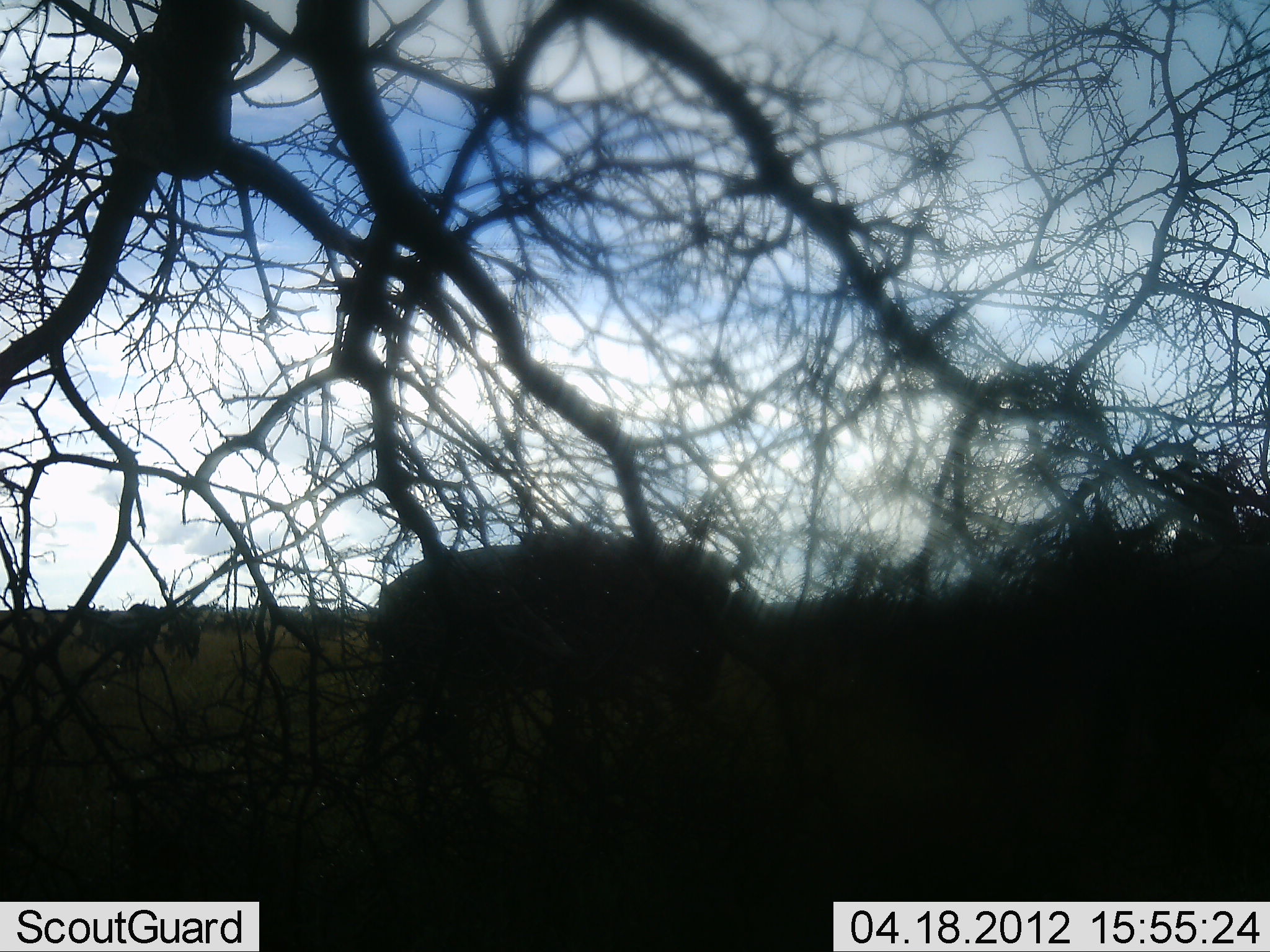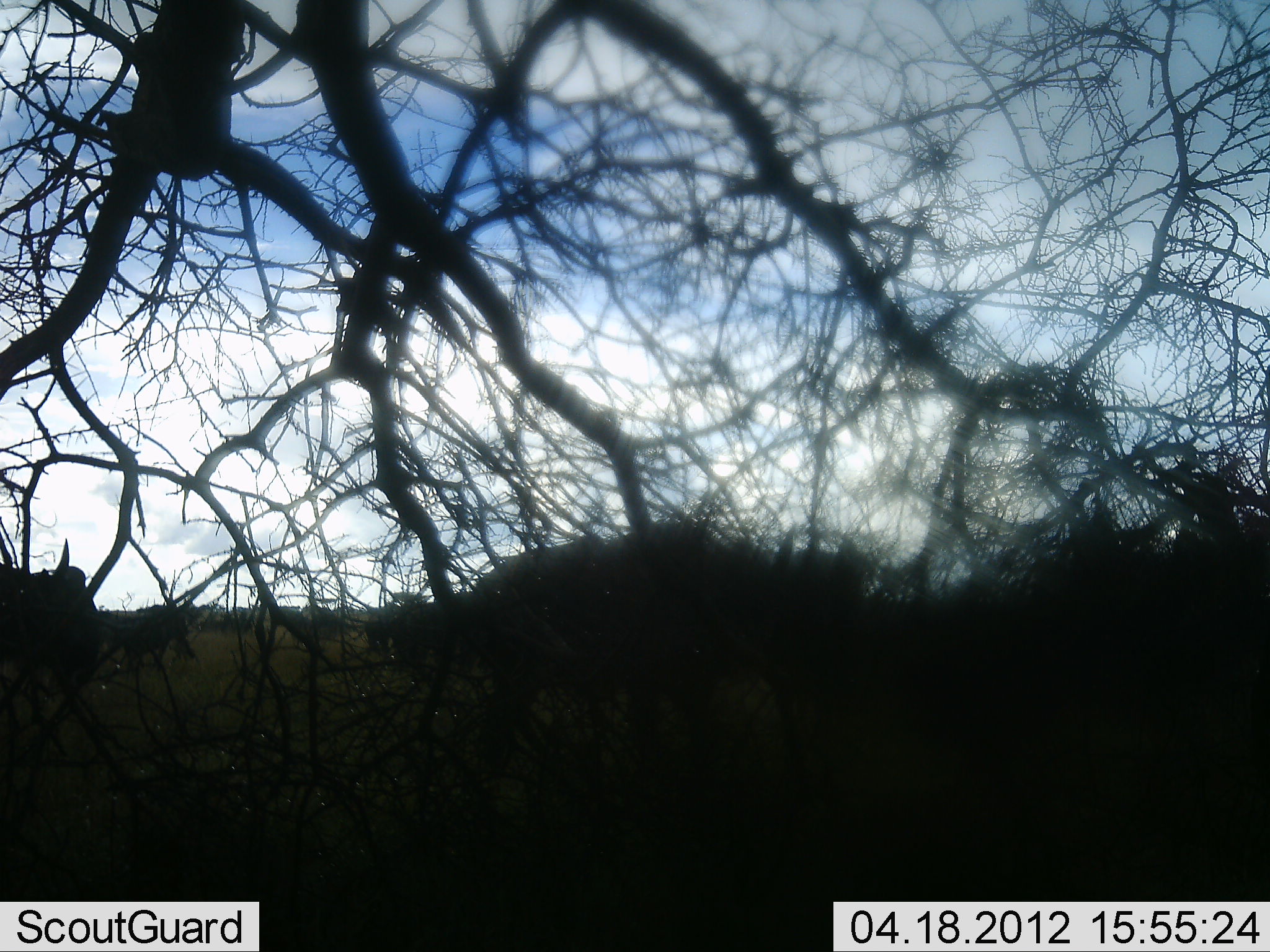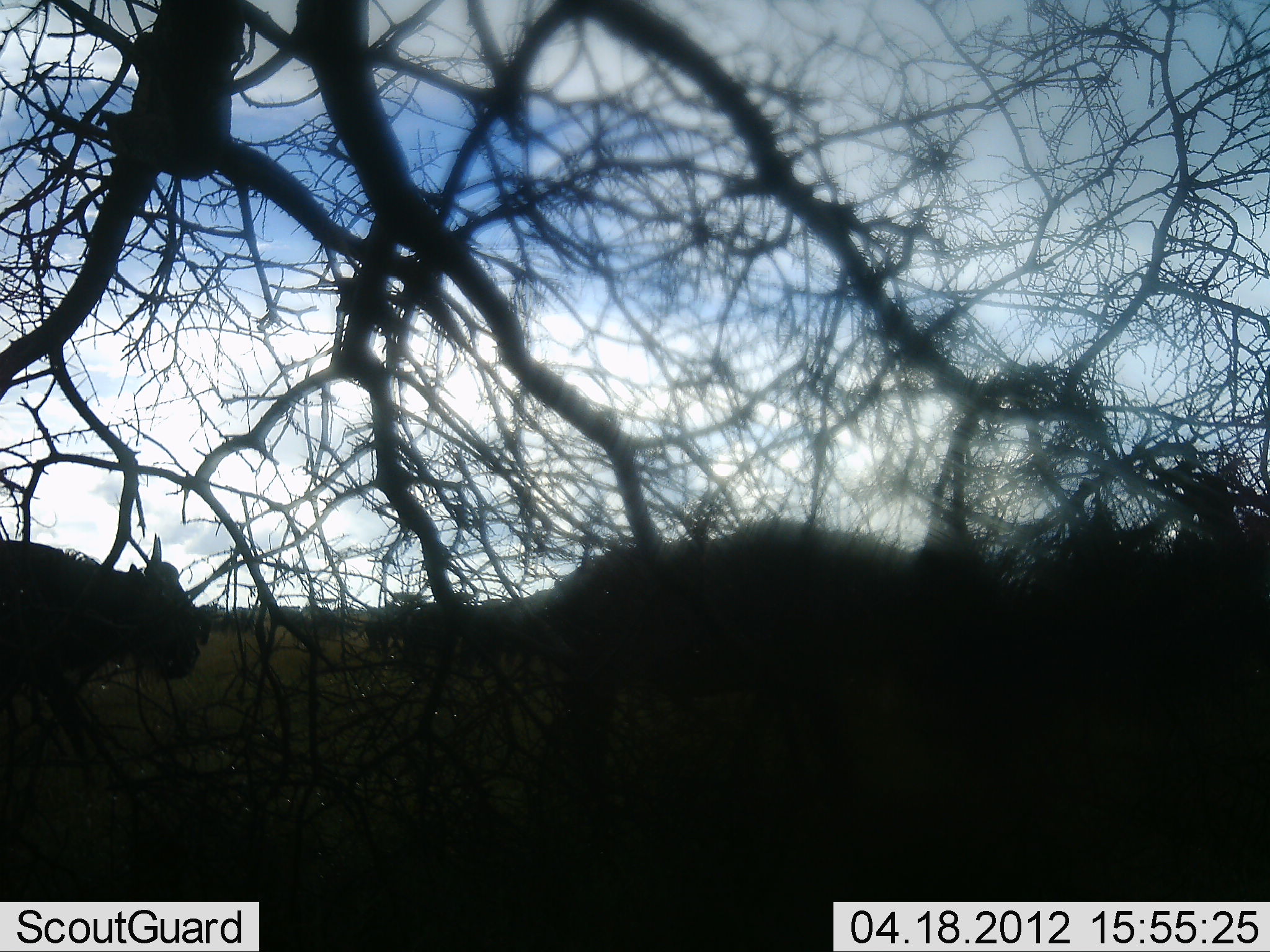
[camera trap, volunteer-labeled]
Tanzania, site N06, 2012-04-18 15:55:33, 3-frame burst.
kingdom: Animalia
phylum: Chordata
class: Mammalia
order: Artiodactyla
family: Bovidae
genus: Connochaetes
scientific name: Connochaetes taurinus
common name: blue wildebeest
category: wildebeest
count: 4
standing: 13%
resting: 0%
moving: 93%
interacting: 0%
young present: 0%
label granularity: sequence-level